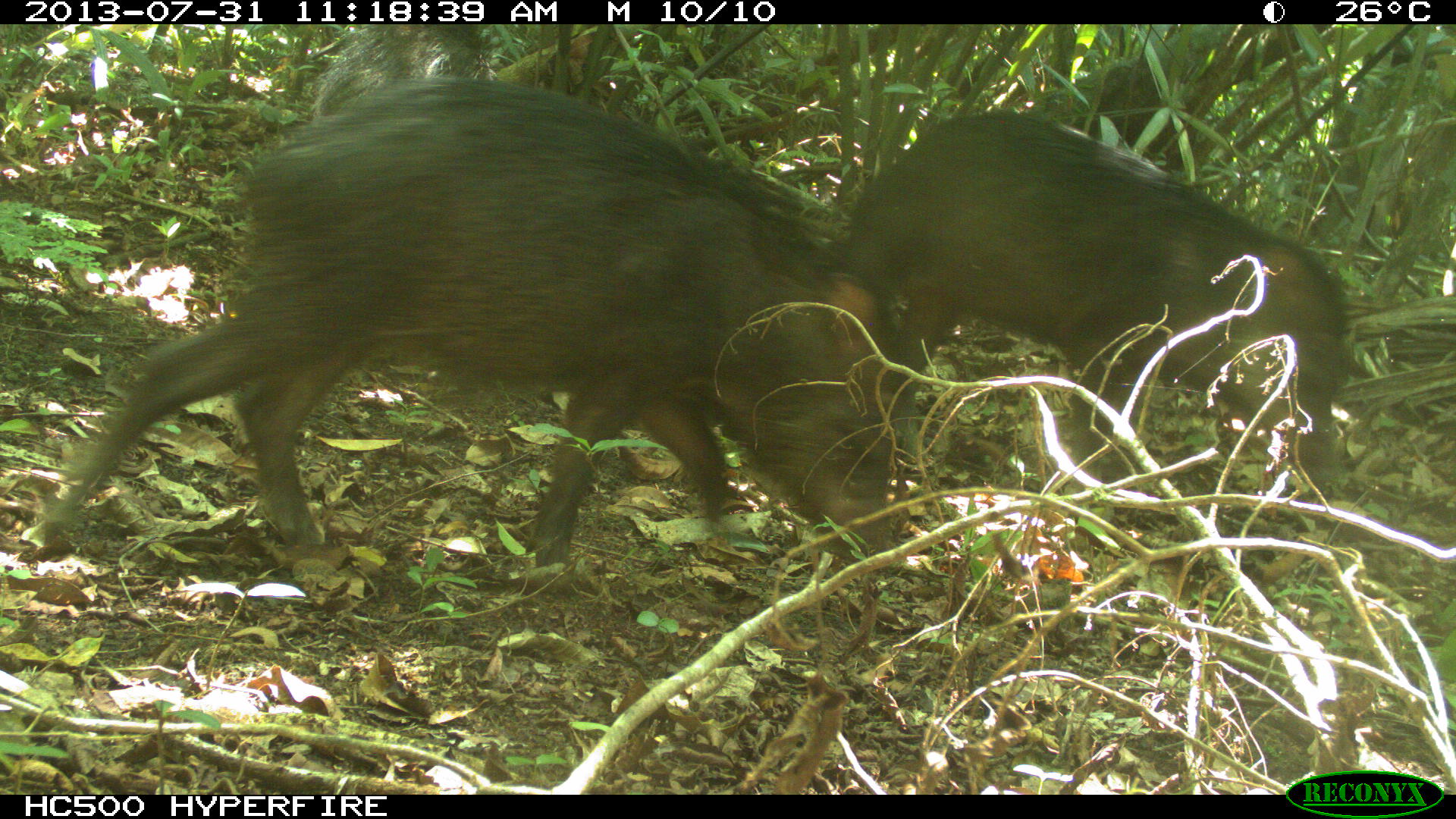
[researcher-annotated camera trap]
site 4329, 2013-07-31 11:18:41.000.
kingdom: Animalia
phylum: Chordata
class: Mammalia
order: Artiodactyla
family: Tayassuidae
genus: Tayassu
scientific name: Tayassu pecari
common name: white-lipped peccary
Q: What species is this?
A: Tayassu pecari (white-lipped peccary).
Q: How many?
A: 4.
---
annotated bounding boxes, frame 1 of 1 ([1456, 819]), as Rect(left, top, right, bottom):
tayassu pecari: Rect(41, 75, 893, 567); Rect(848, 108, 1348, 483); Rect(316, 24, 505, 113)